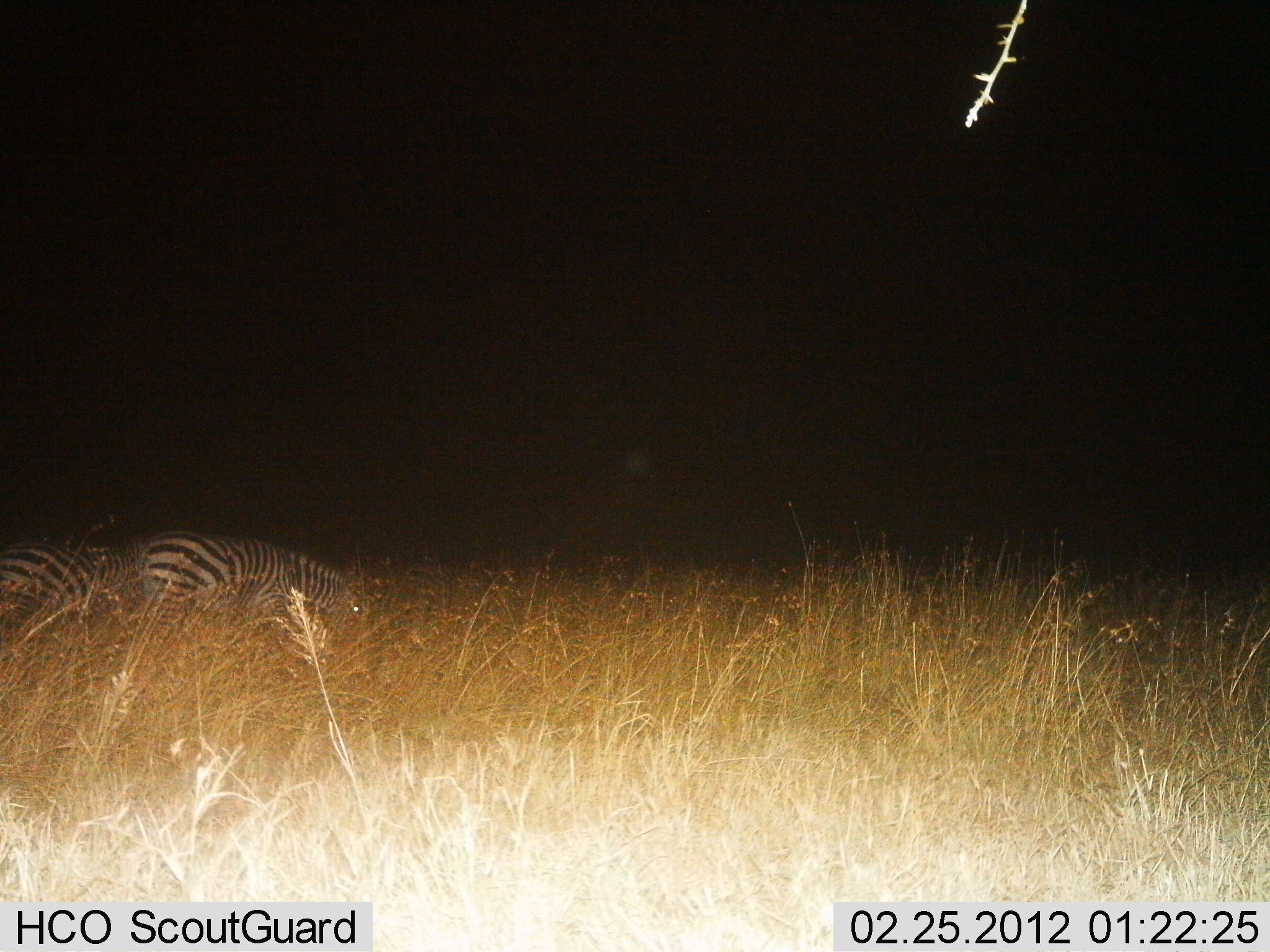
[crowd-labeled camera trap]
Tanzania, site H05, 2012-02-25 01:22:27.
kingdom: Animalia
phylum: Chordata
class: Mammalia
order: Perissodactyla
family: Equidae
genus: Equus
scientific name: Equus quagga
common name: plains zebra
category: zebra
Zebra (plains zebra) (Equus quagga), count 2. Behavior (volunteer vote fractions): standing 39%, resting 0%, moving 6%, interacting 6%. Young present (vote fraction): 0%. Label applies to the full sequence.